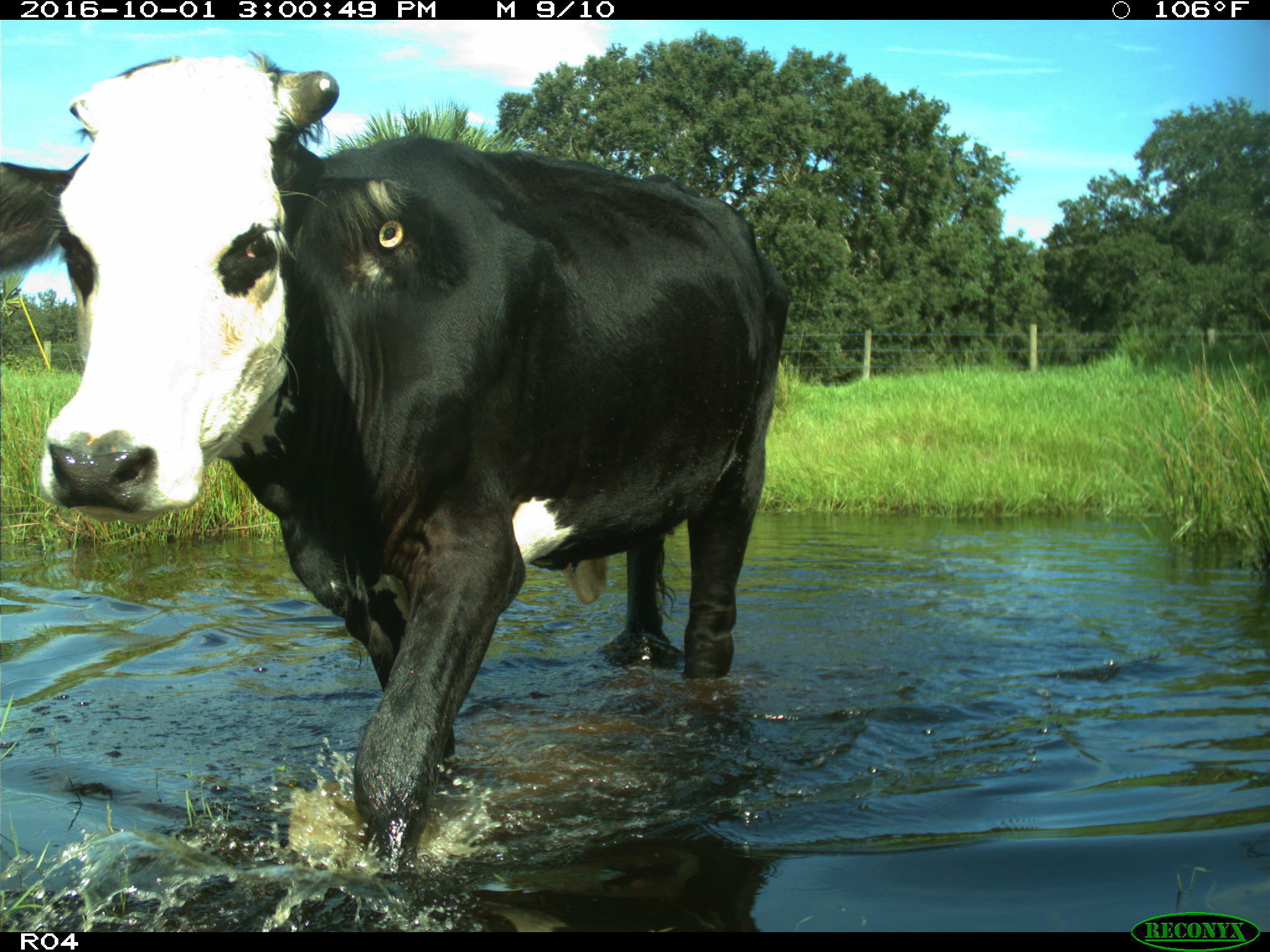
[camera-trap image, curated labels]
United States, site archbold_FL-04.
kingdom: Animalia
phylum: Chordata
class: Mammalia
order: Artiodactyla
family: Bovidae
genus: Bos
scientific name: Bos taurus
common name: domestic cow